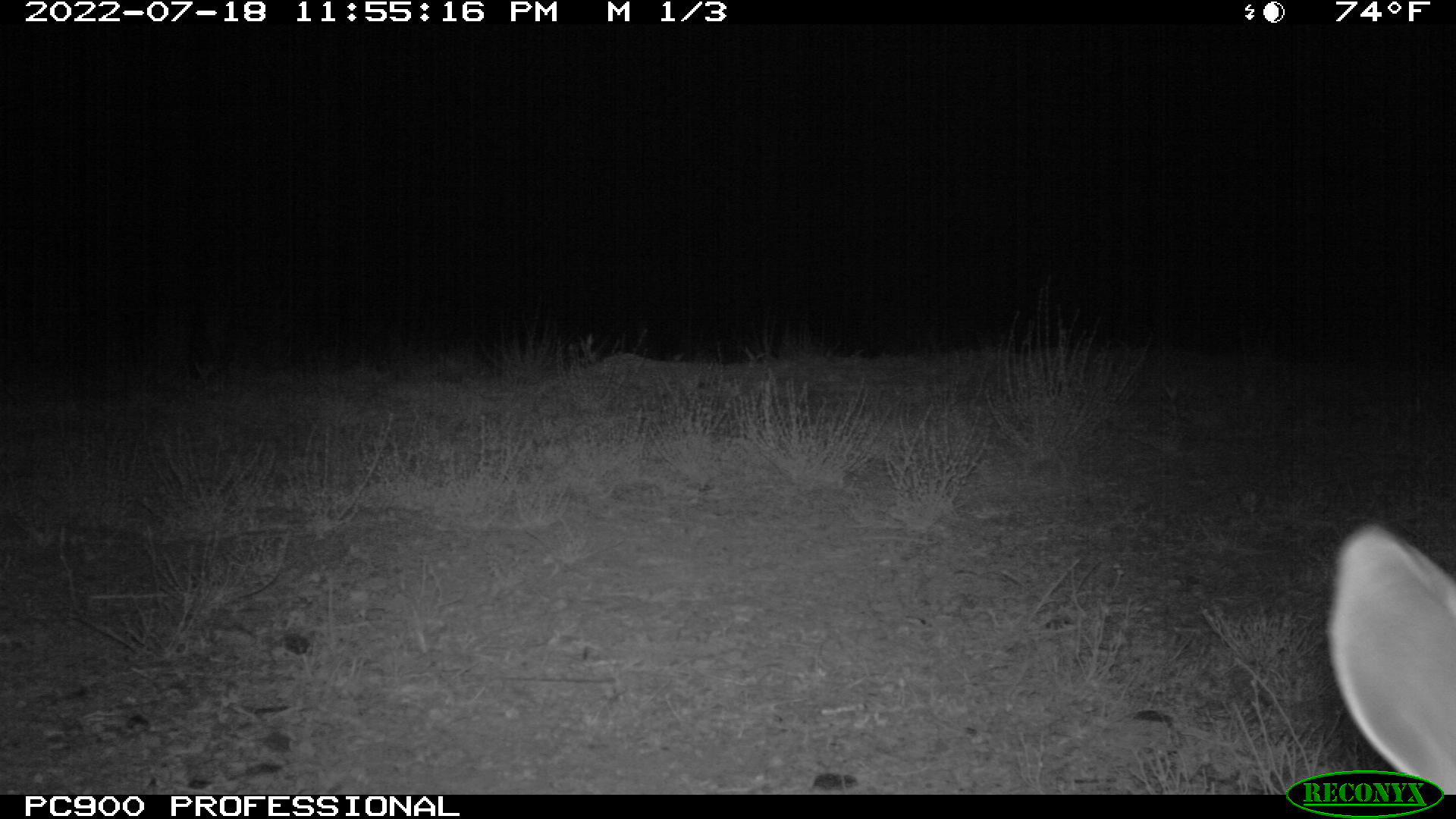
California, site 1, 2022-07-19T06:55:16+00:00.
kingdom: Animalia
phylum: Chordata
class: Mammalia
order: Lagomorpha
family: Leporidae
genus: Lepus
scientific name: Lepus californicus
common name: black-tailed jackrabbit